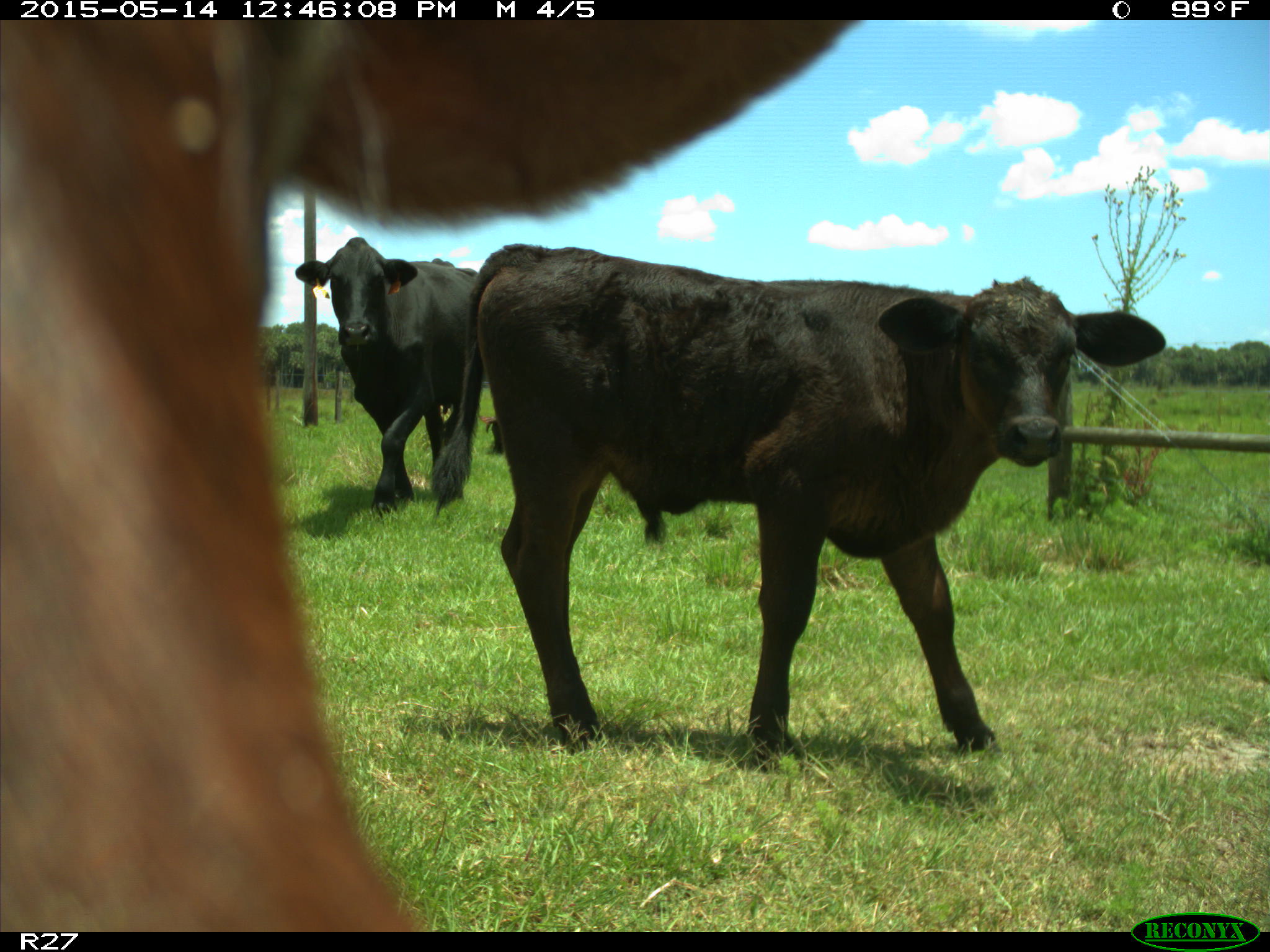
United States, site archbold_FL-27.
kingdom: Animalia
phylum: Chordata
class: Mammalia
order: Artiodactyla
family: Bovidae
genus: Bos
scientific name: Bos taurus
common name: domestic cow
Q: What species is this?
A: Bos taurus (domestic cow).